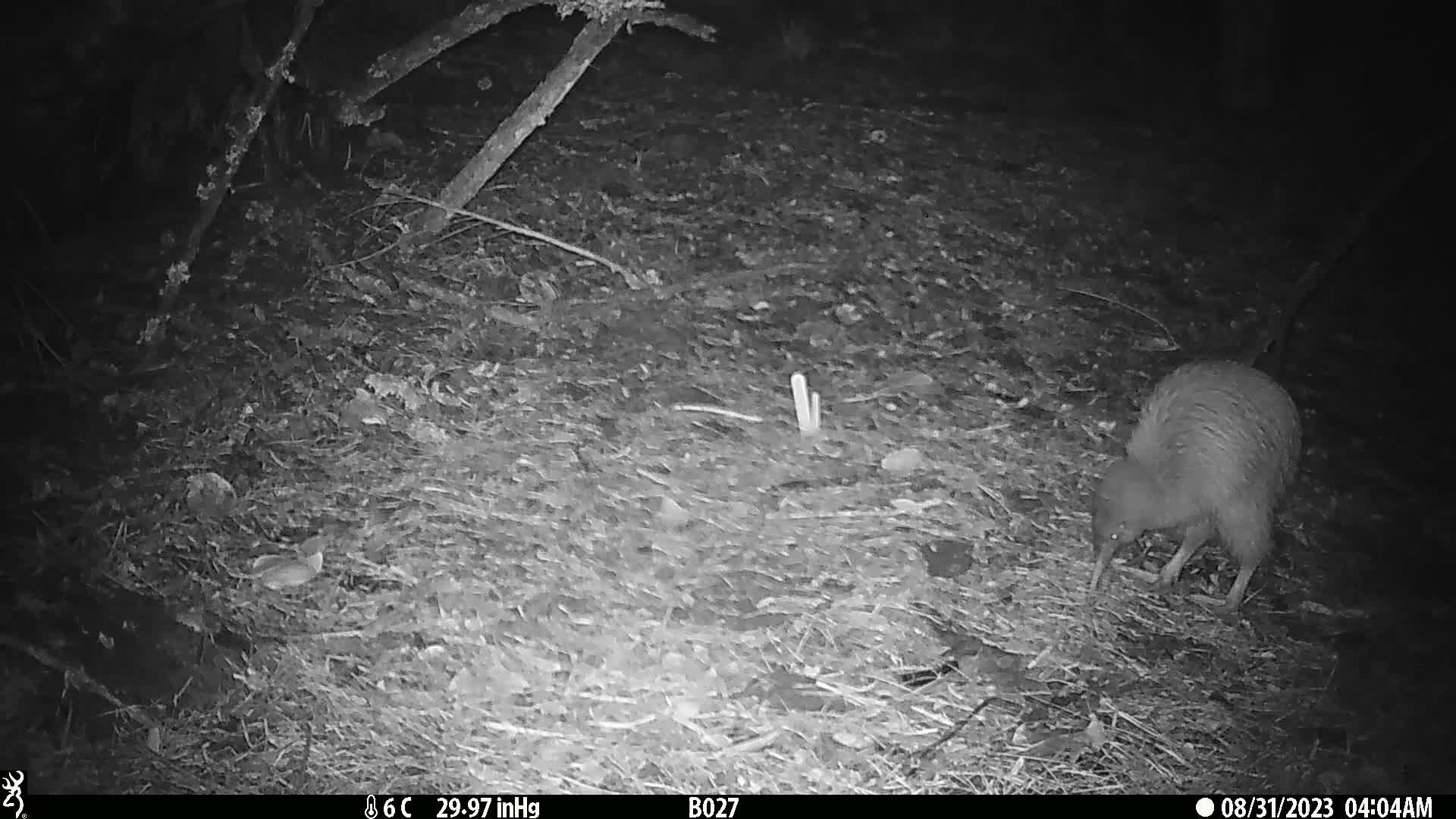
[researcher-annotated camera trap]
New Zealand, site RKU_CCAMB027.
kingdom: Animalia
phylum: Chordata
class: Aves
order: Apterygiformes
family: Apterygidae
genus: Apteryx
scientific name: Apteryx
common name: kiwi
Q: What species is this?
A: Kiwi (Apteryx).